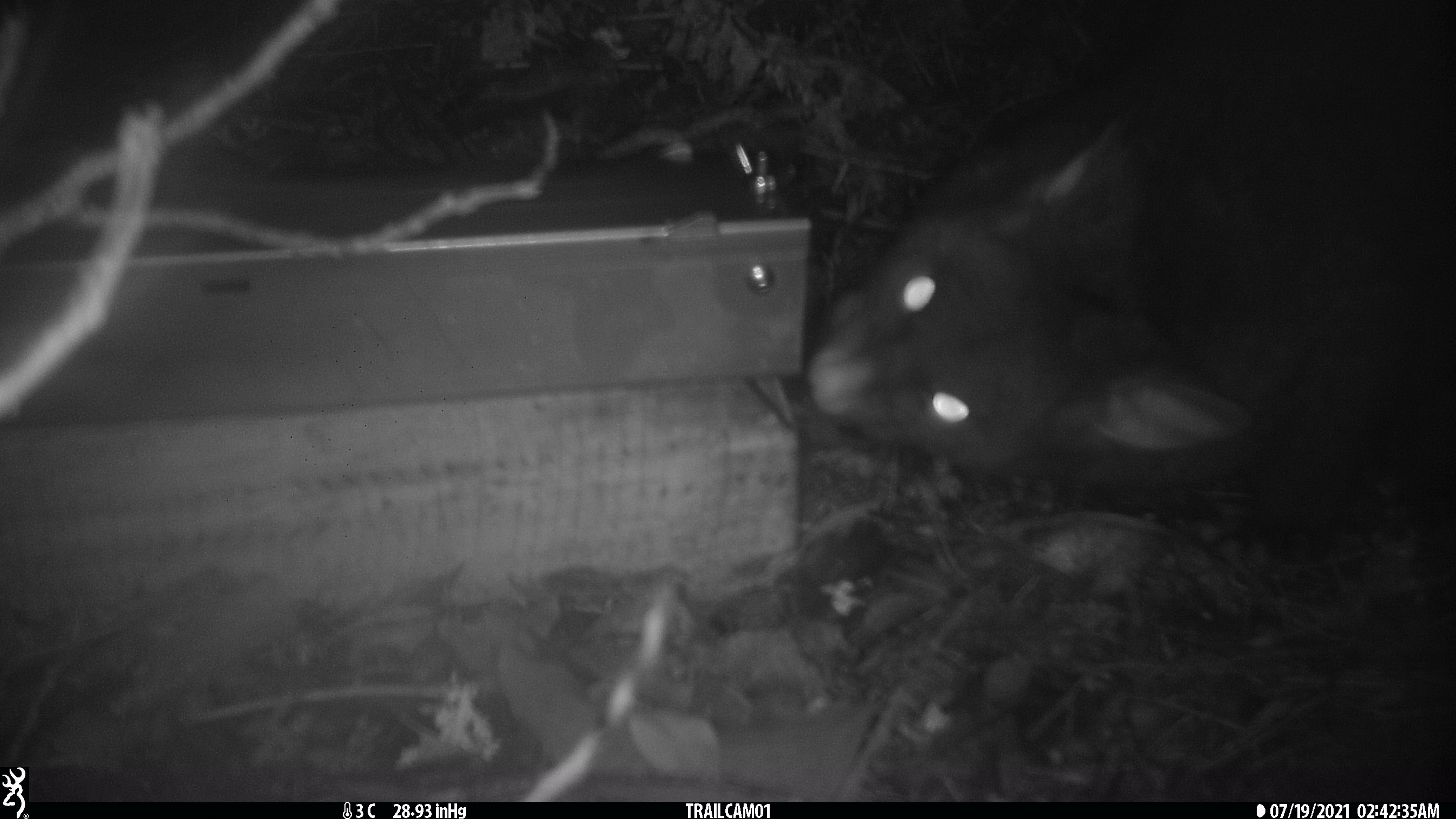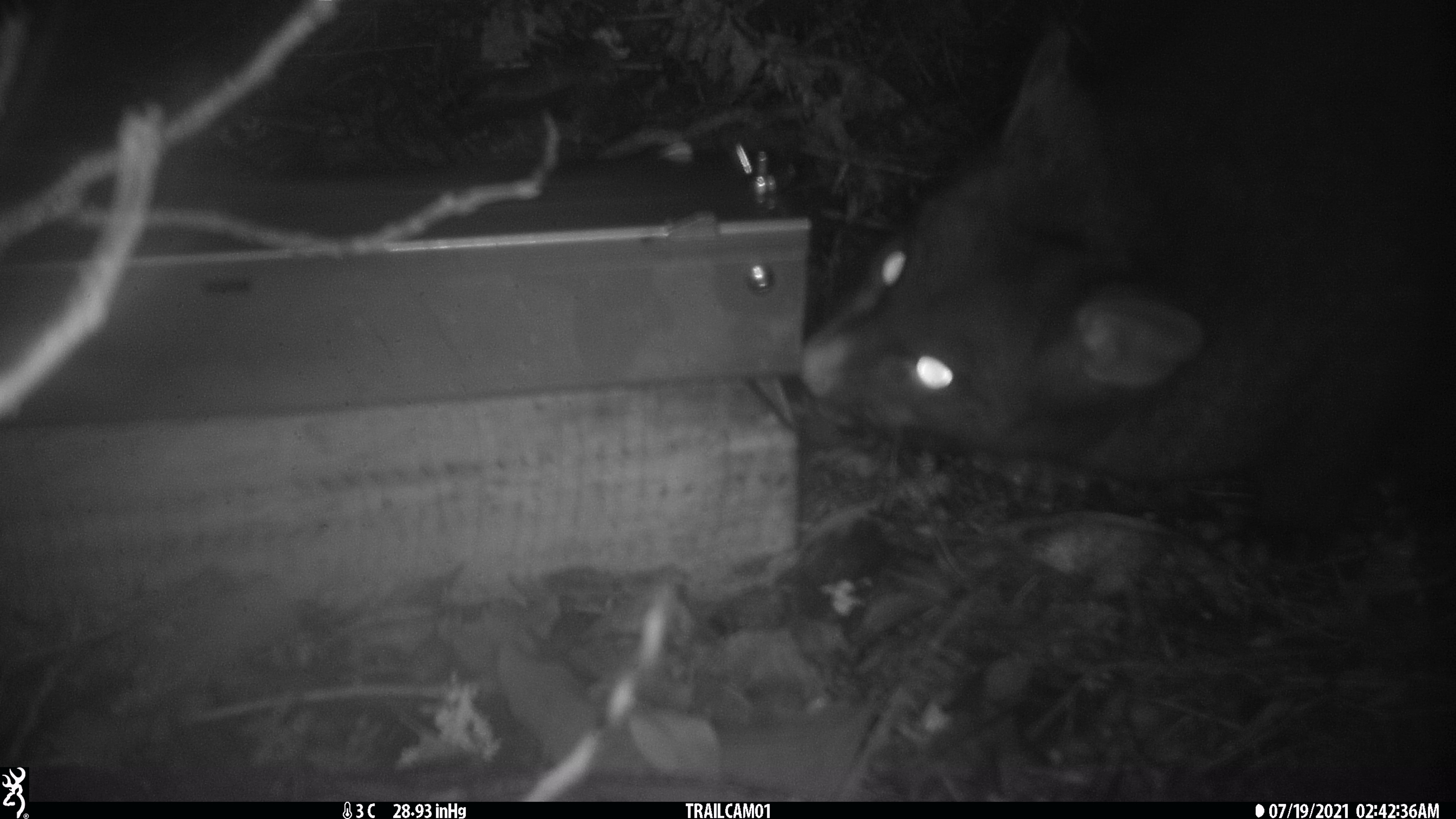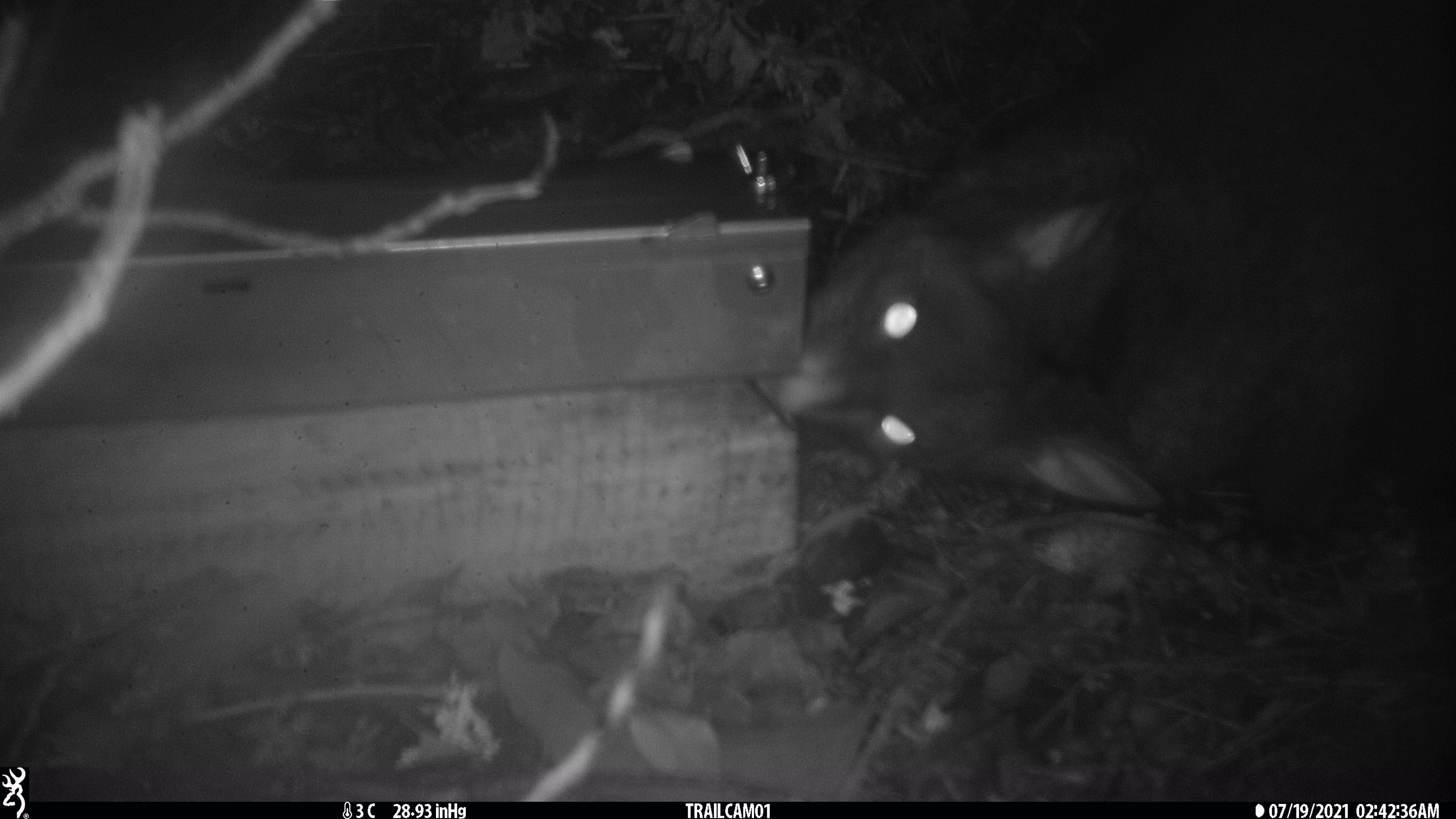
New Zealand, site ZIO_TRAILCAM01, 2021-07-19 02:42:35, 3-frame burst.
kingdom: Animalia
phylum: Chordata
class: Mammalia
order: Diprotodontia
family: Phalangeridae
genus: Trichosurus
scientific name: Trichosurus vulpecula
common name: common brushtail possum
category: possum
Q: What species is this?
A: Possum (common brushtail possum) (Trichosurus vulpecula).